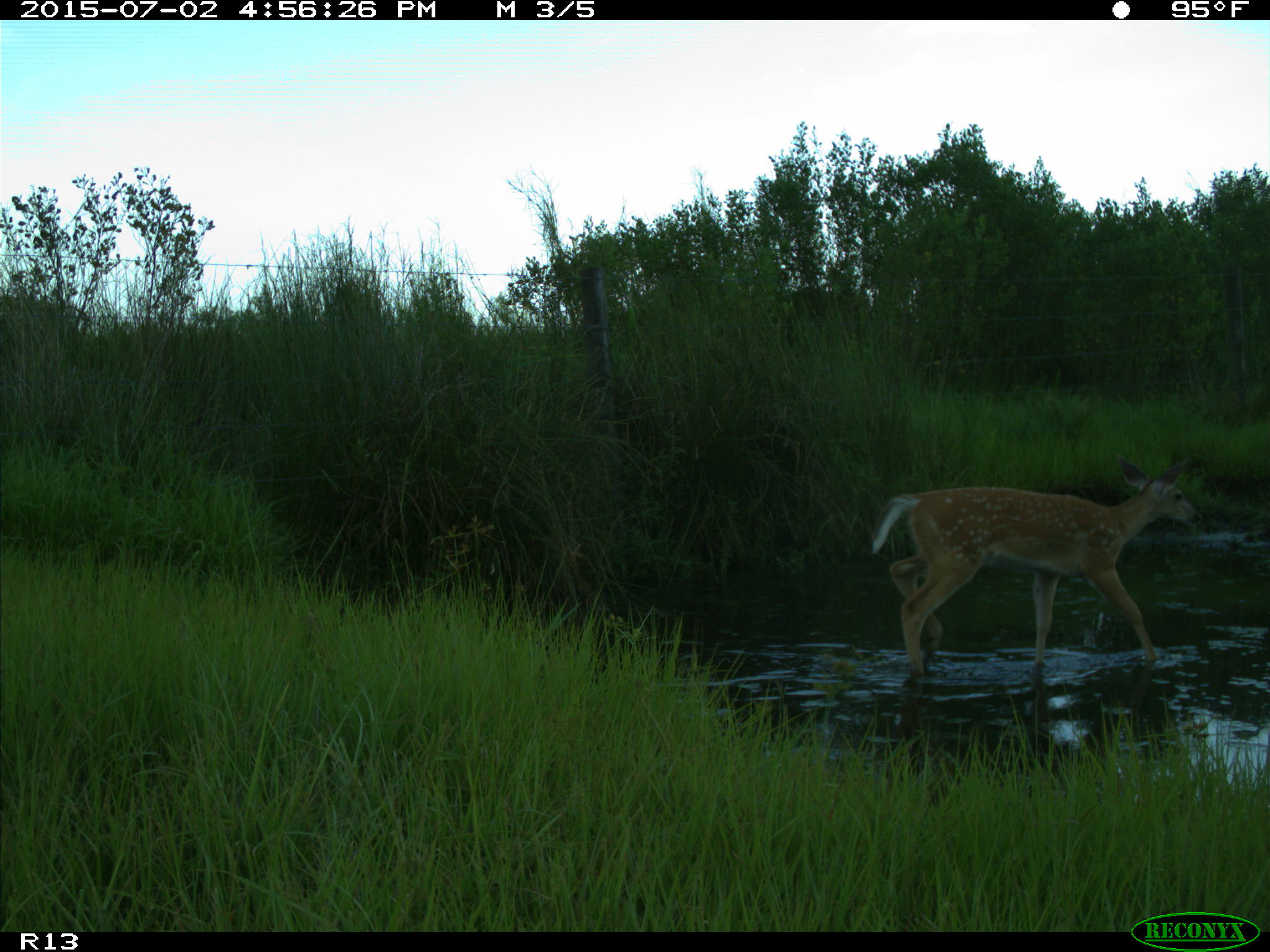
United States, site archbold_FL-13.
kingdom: Animalia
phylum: Chordata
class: Mammalia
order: Artiodactyla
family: Cervidae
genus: Odocoileus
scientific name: Odocoileus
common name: deer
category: unidentified deer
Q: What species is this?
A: Unidentified deer (deer) (Odocoileus).